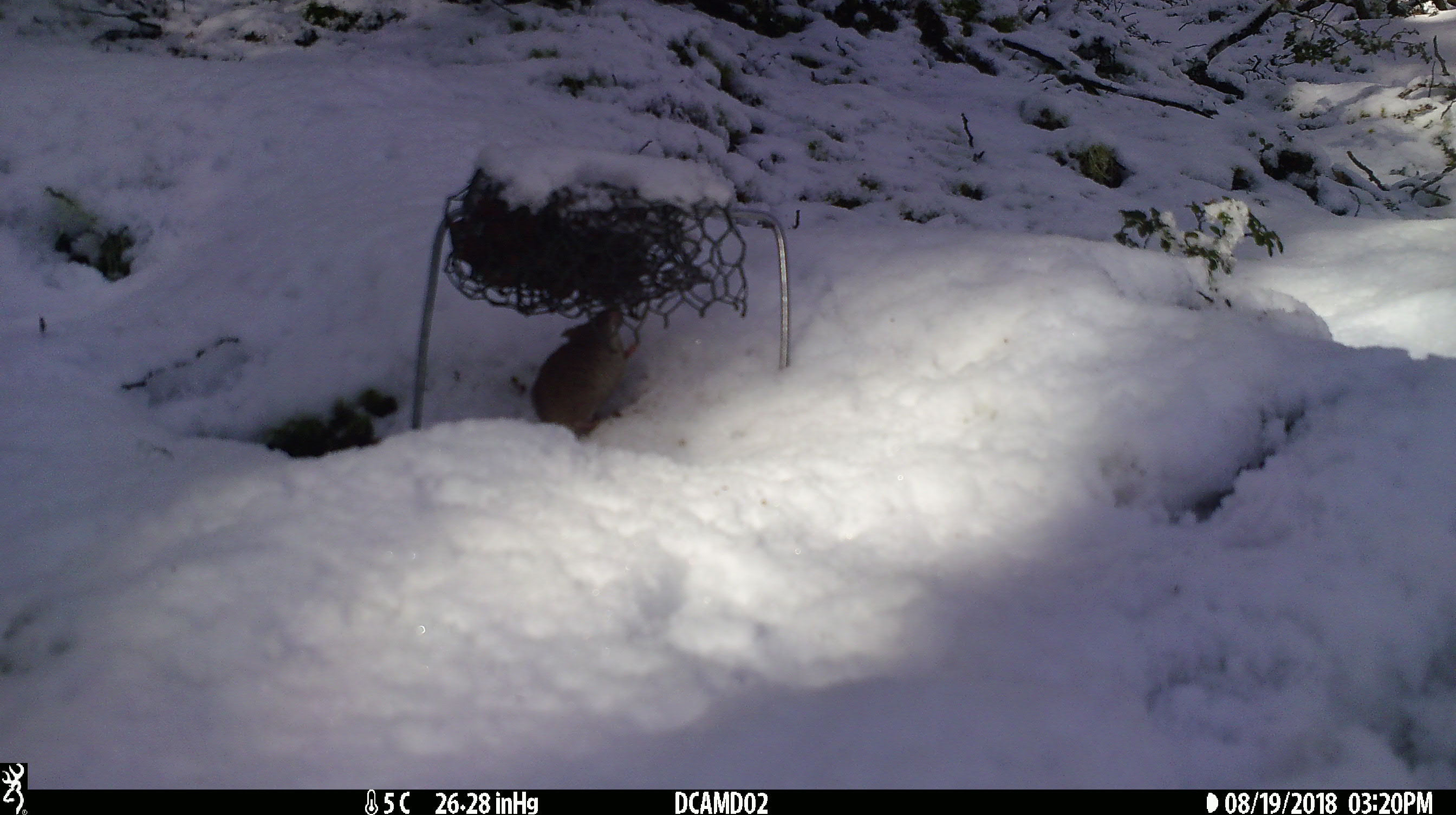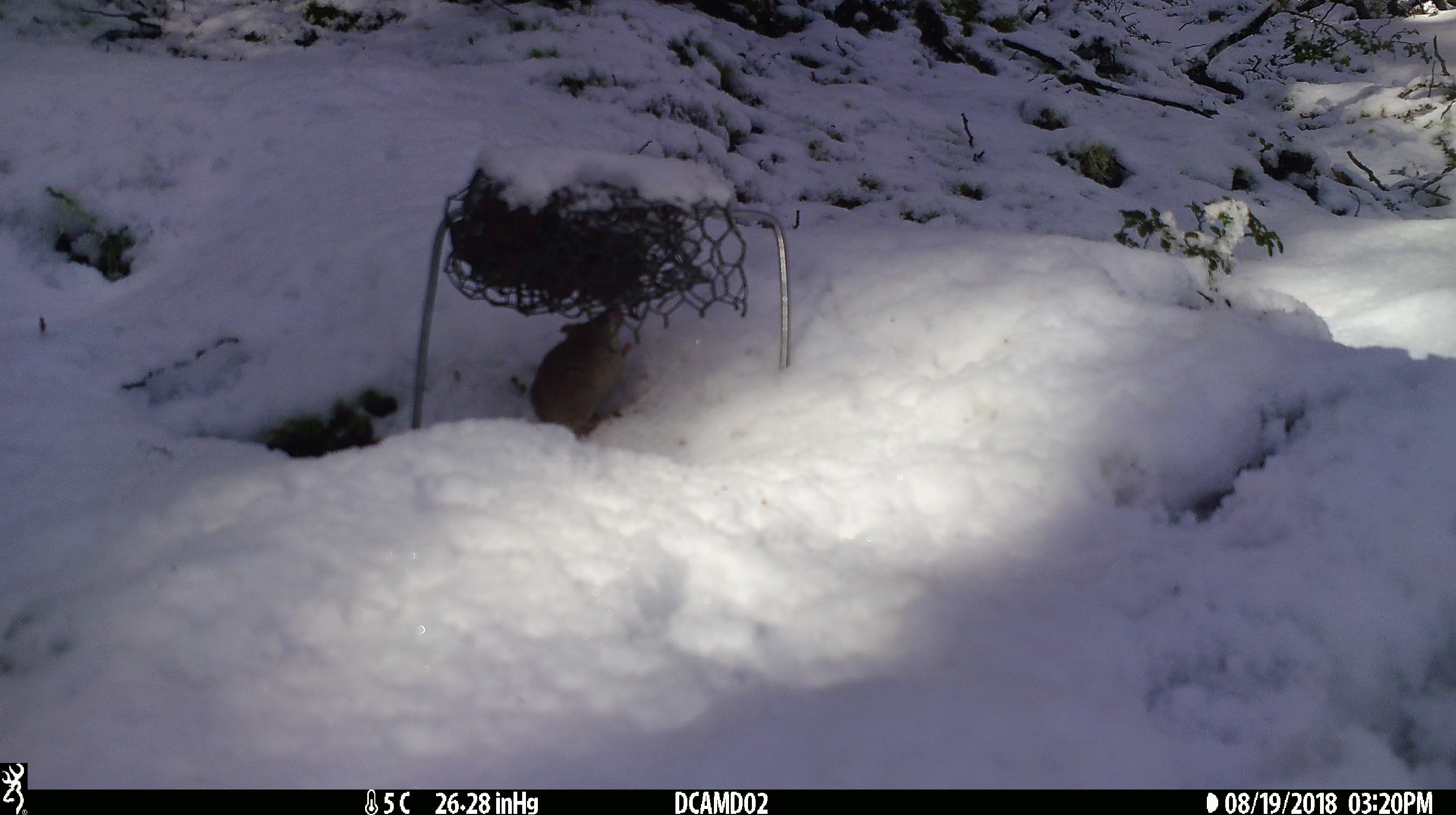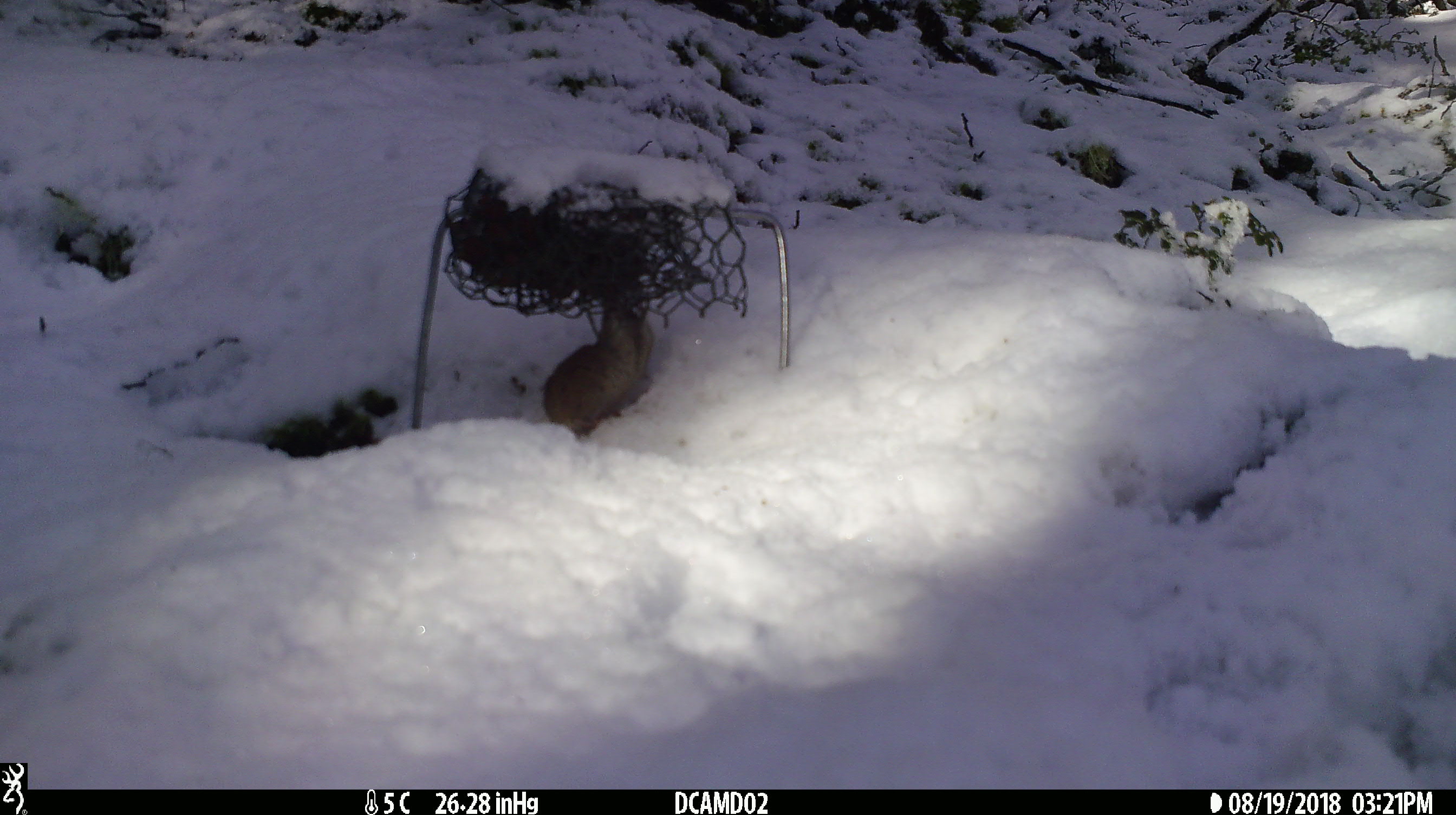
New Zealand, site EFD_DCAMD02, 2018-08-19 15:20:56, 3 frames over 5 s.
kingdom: Animalia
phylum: Chordata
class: Mammalia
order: Rodentia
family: Muridae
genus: Mus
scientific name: Mus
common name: mouse